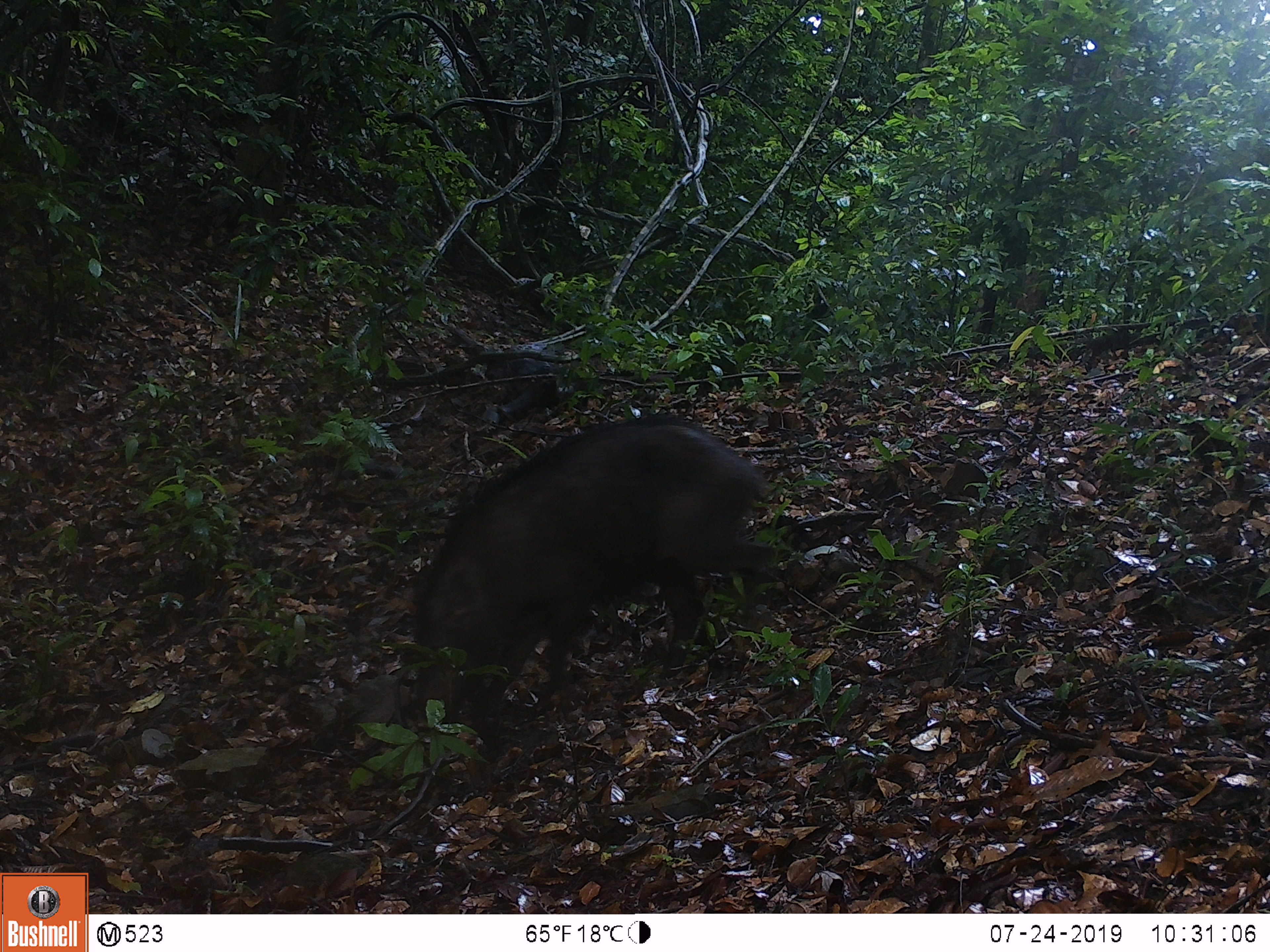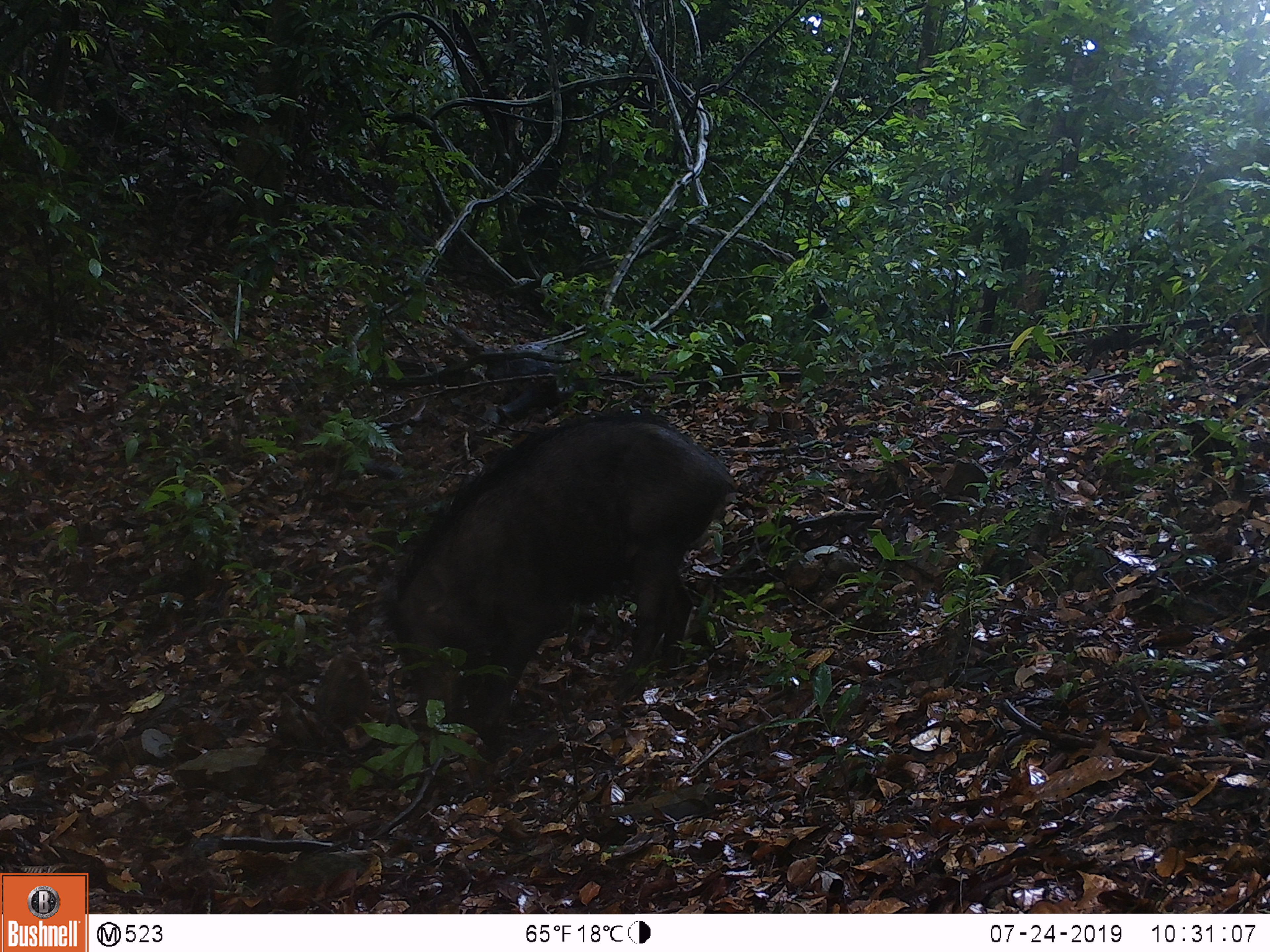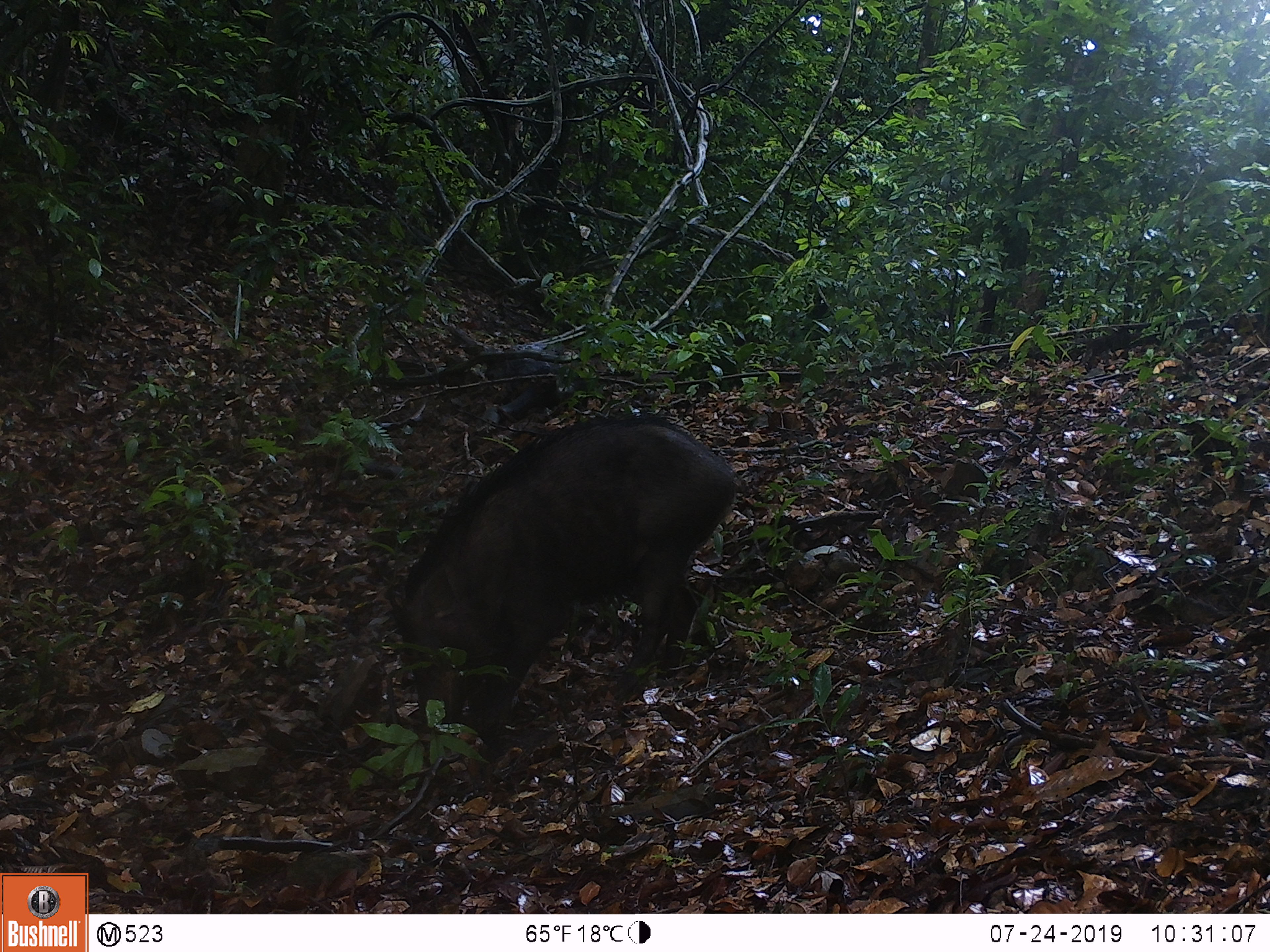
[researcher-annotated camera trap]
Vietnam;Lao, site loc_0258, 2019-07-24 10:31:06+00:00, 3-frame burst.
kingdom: Animalia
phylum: Chordata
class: Mammalia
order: Artiodactyla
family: Suidae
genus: Sus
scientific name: Sus scrofa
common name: eurasian wild pig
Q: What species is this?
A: Eurasian wild pig (Sus scrofa).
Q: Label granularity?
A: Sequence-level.